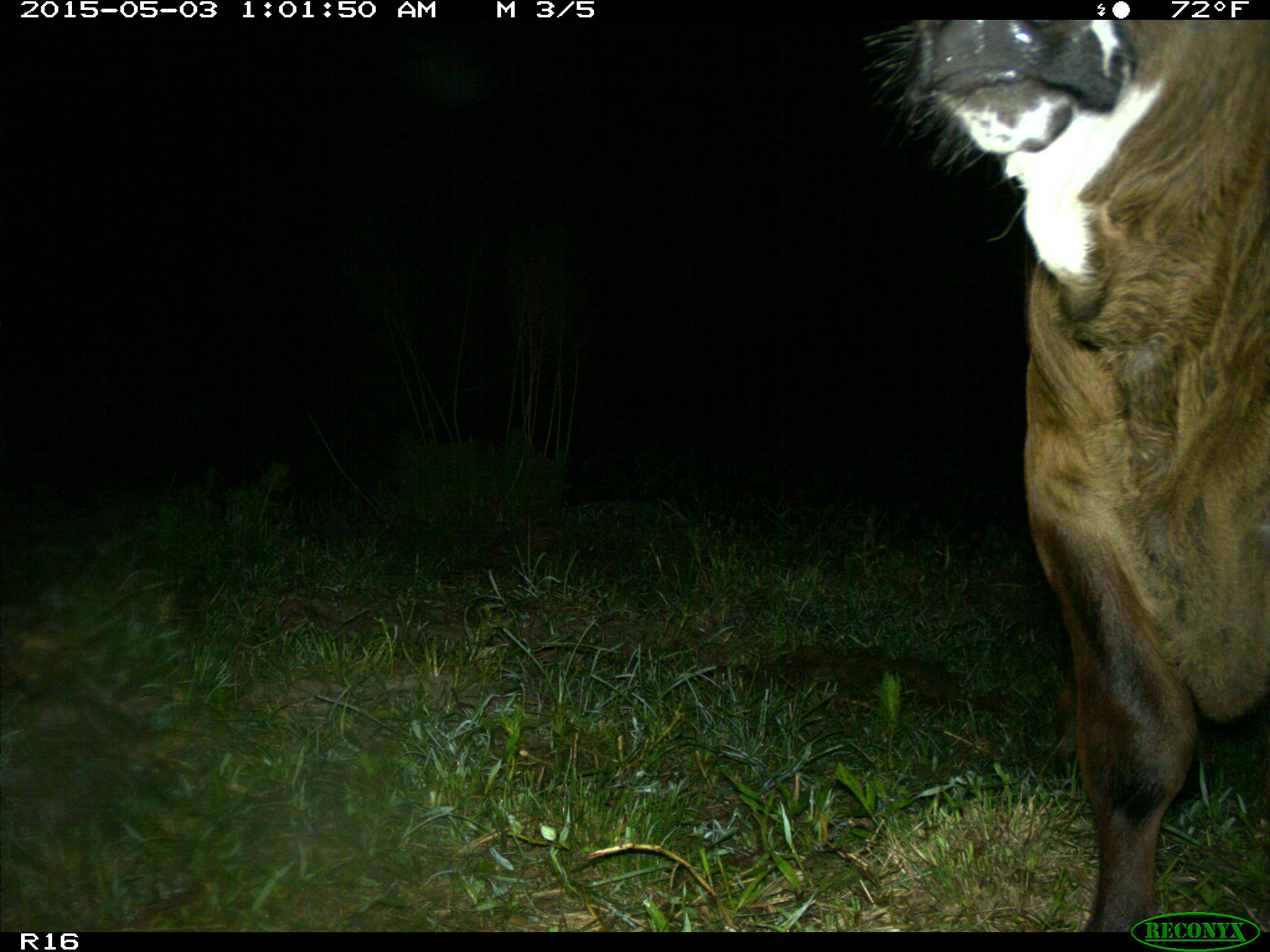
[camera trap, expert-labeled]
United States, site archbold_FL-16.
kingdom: Animalia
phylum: Chordata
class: Mammalia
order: Artiodactyla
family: Bovidae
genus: Bos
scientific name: Bos taurus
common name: domestic cow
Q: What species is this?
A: Bos taurus (domestic cow).